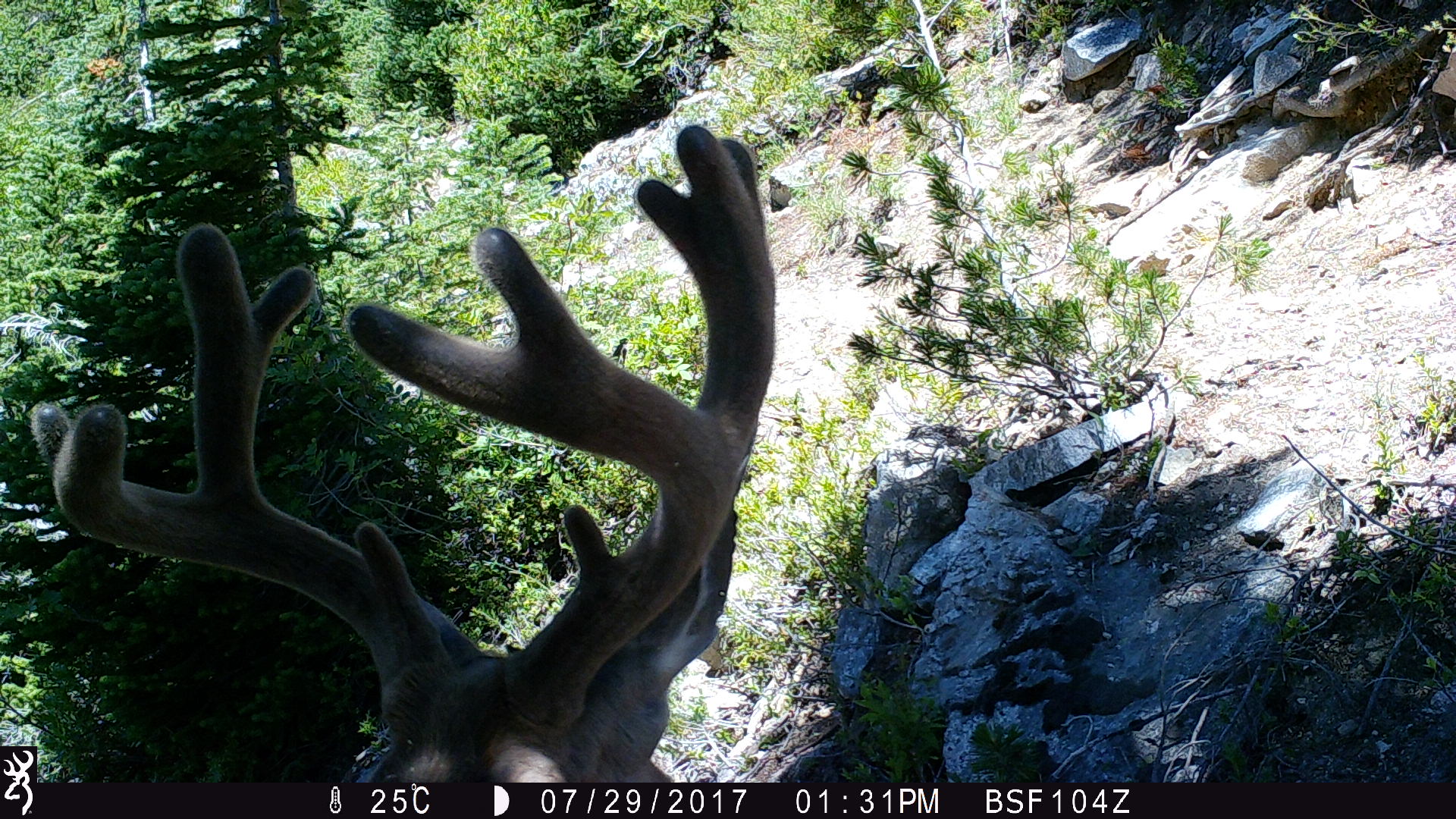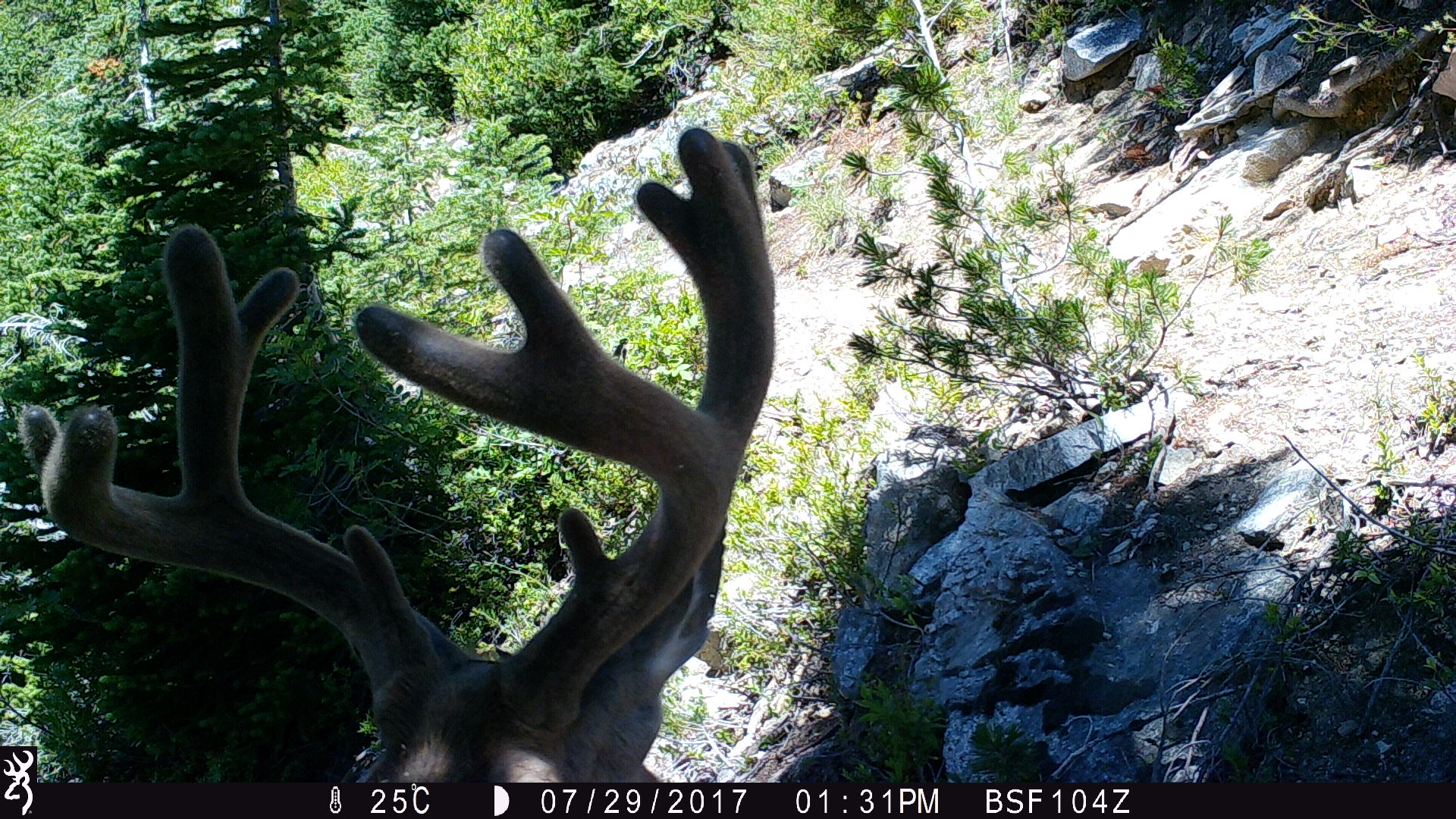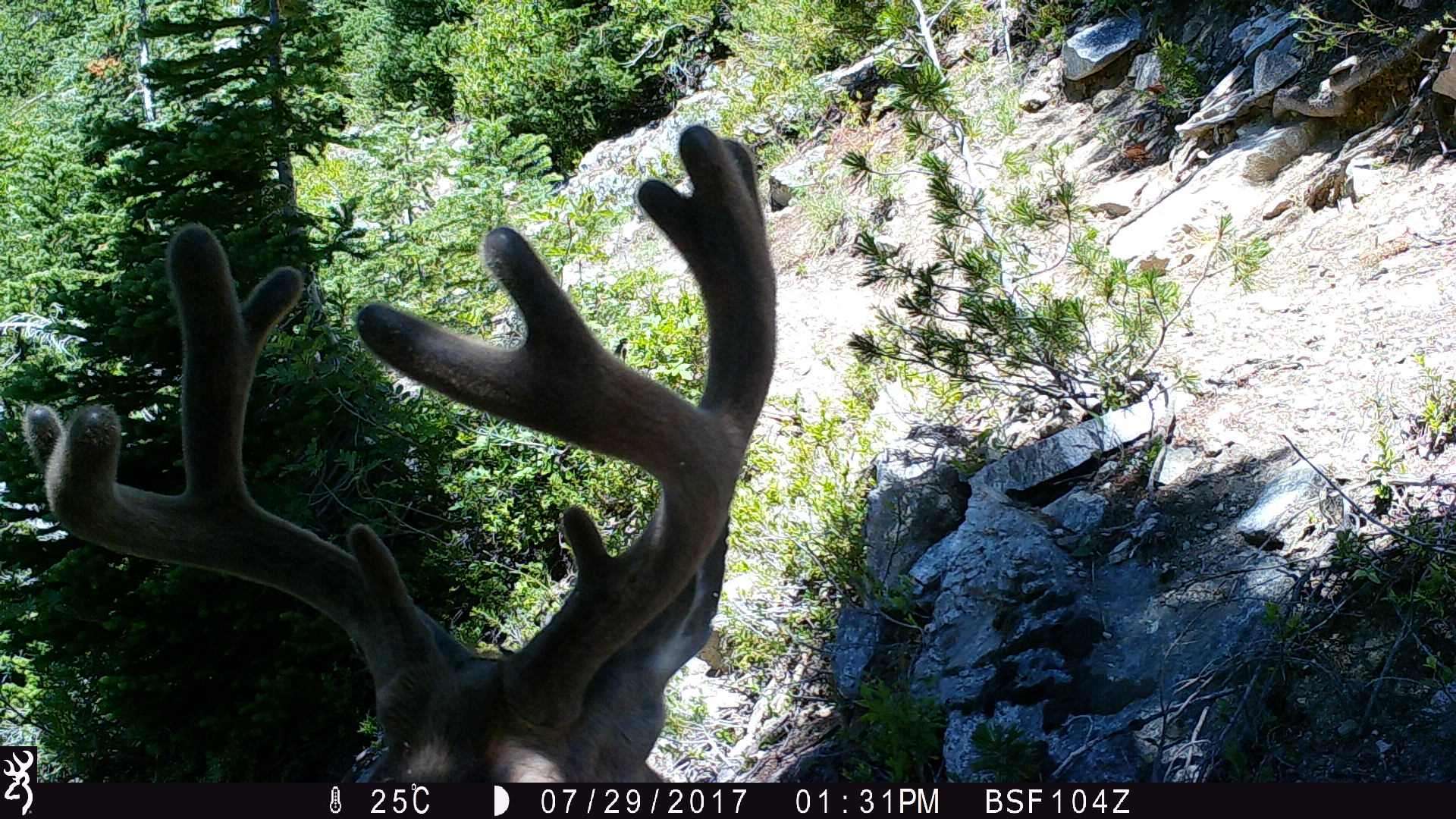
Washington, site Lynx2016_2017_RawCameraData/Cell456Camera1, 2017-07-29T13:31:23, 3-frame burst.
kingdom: Animalia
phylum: Chordata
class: Mammalia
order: Artiodactyla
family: Cervidae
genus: Odocoileus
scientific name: Odocoileus hemionus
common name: mule deer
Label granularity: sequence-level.